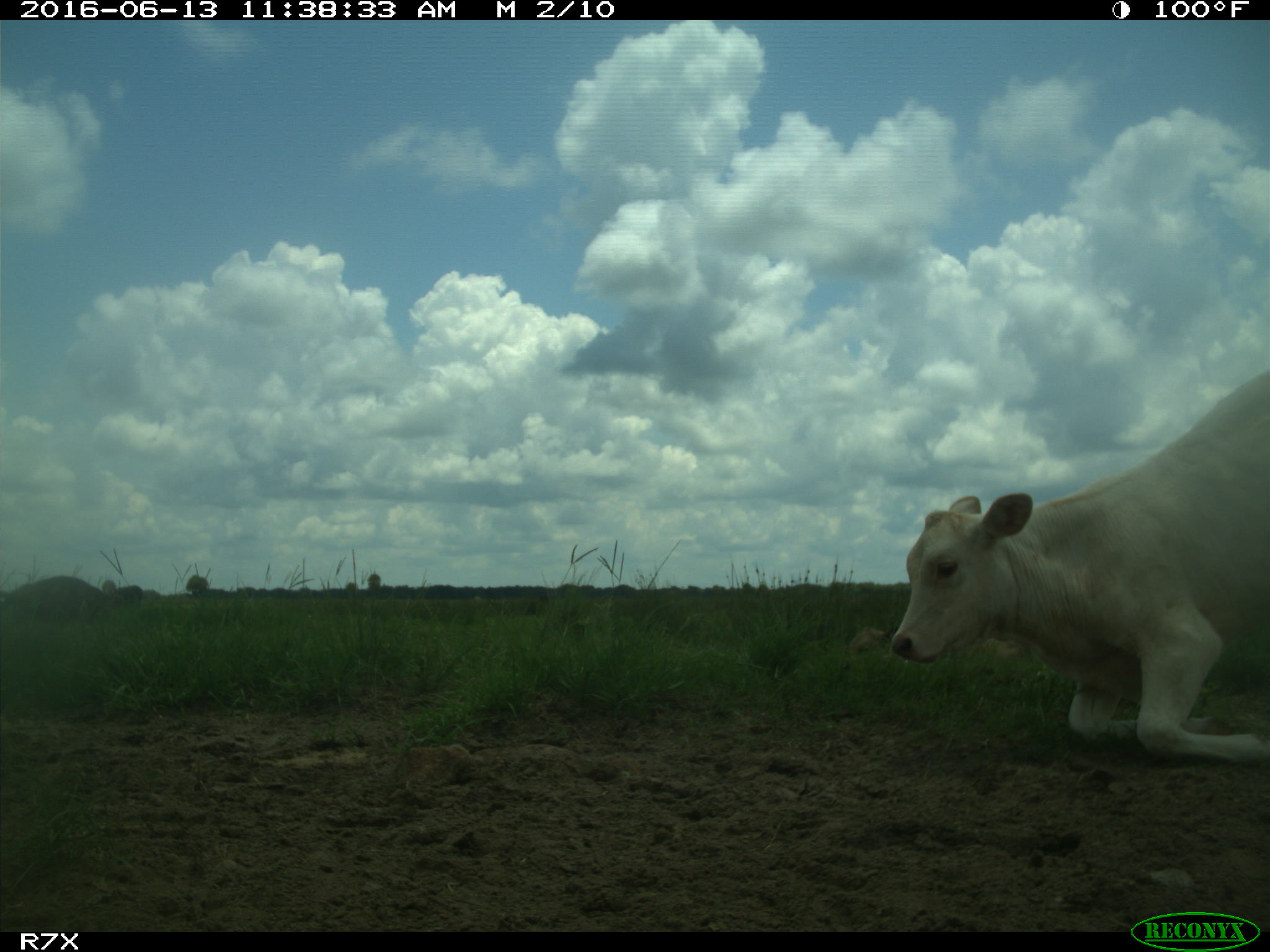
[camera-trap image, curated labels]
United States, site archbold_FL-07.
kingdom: Animalia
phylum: Chordata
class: Mammalia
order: Artiodactyla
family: Bovidae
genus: Bos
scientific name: Bos taurus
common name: domestic cow